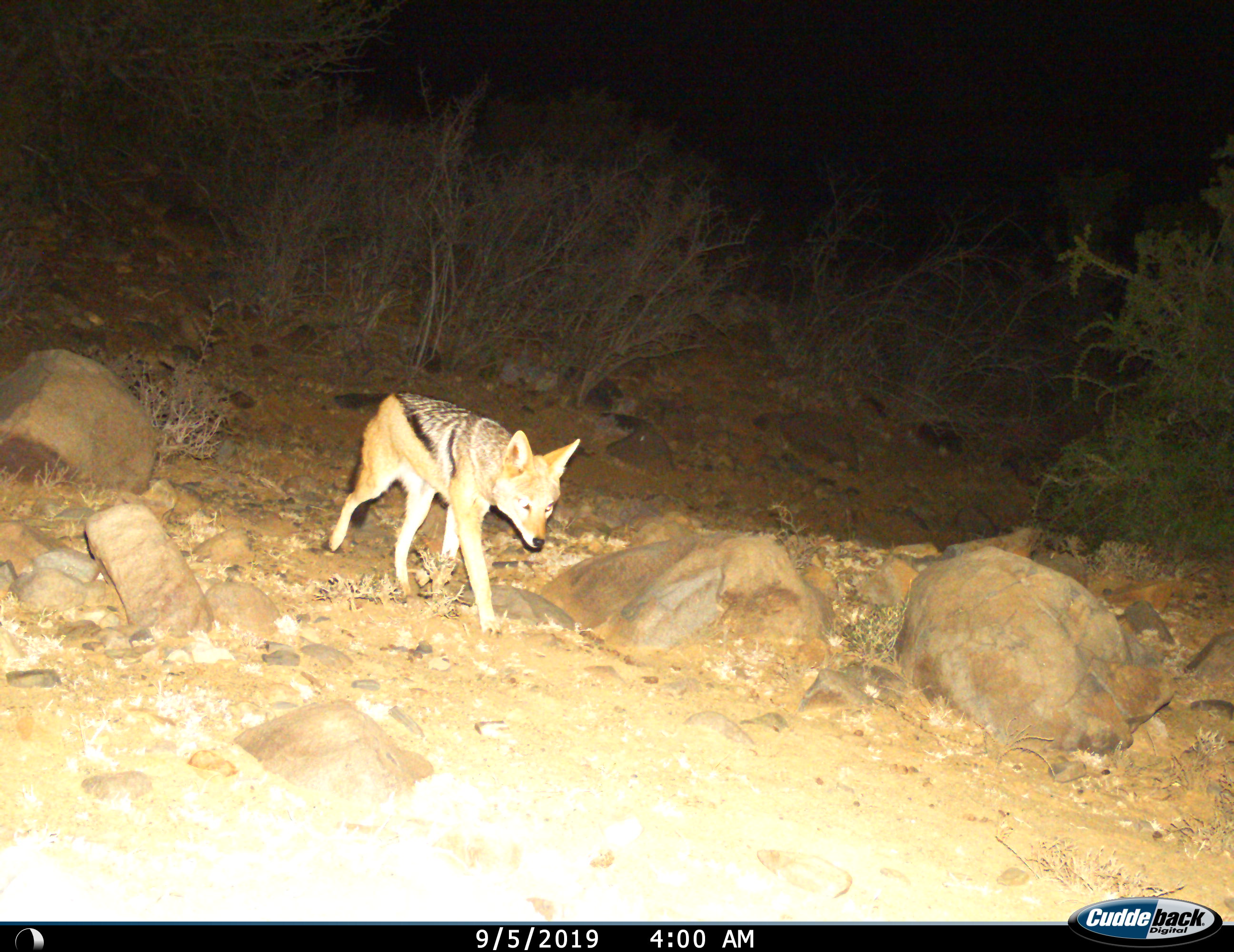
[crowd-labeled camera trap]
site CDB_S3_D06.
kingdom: Animalia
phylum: Chordata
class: Mammalia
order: Carnivora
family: Canidae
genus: Lupulella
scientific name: Lupulella mesomelas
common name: black-backed jackal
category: jackalblackbacked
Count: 1.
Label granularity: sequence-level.